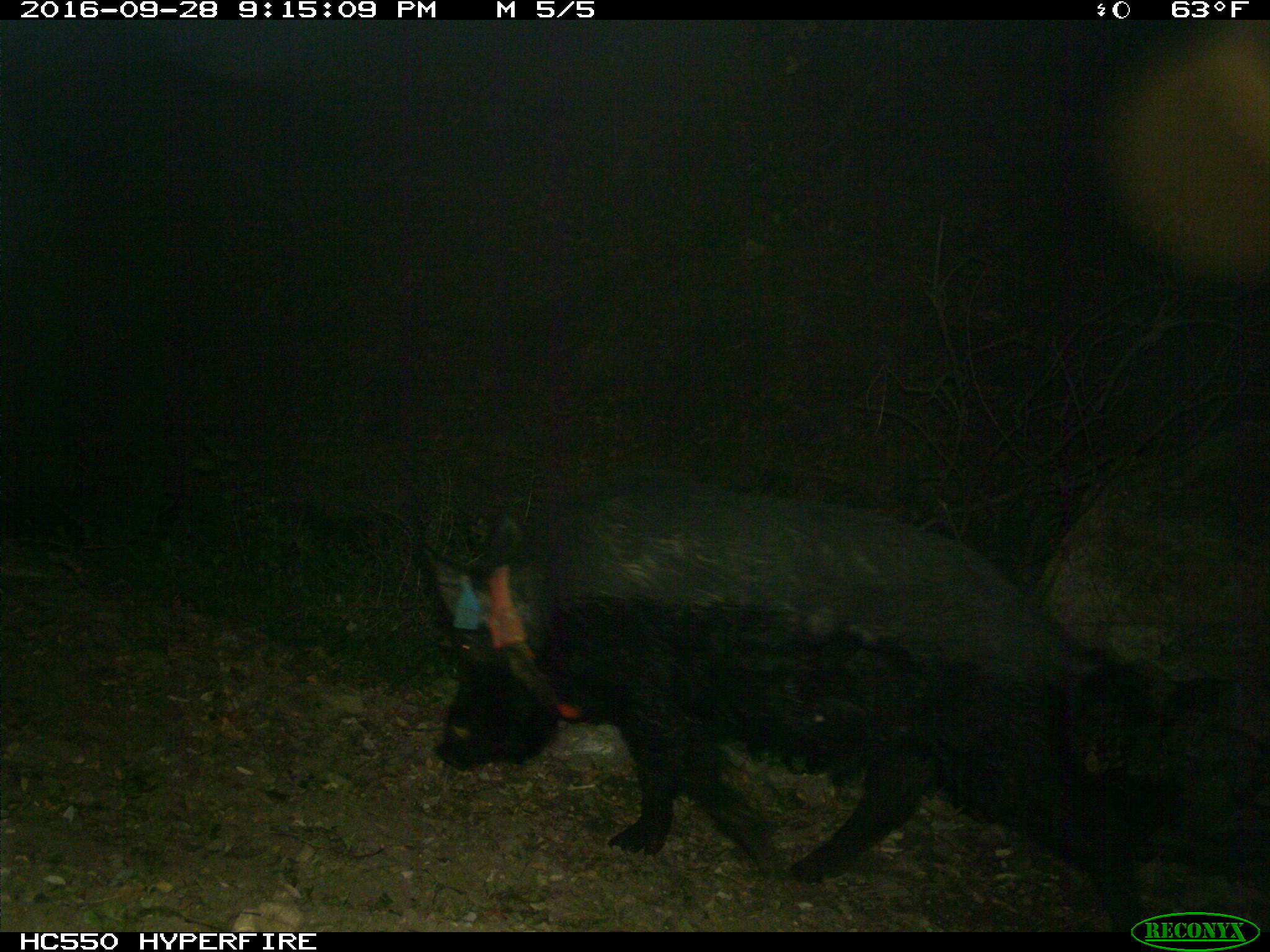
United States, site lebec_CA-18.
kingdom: Animalia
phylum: Chordata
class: Mammalia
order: Artiodactyla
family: Suidae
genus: Sus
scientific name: Sus scrofa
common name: wild boar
Sus scrofa (wild boar).